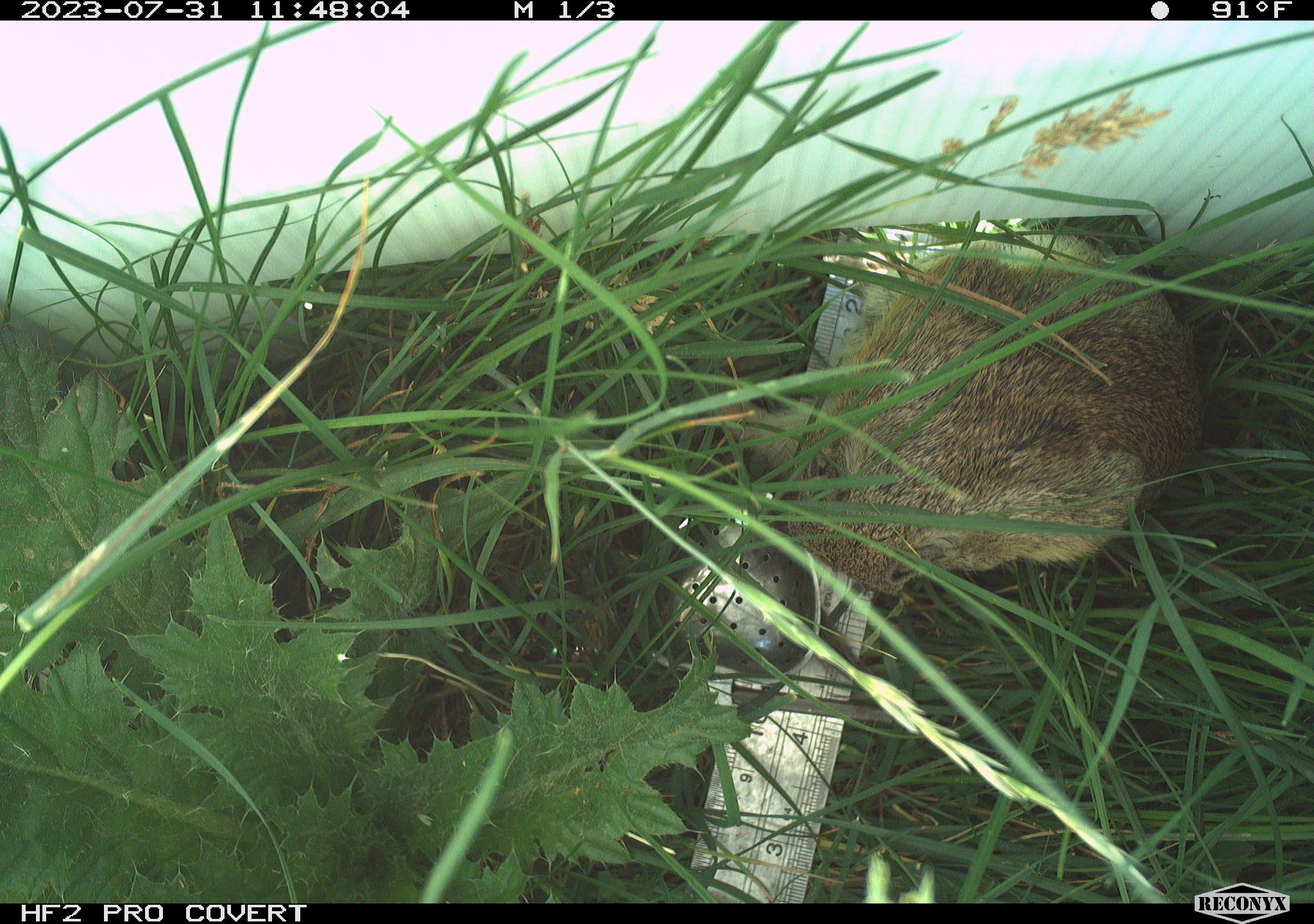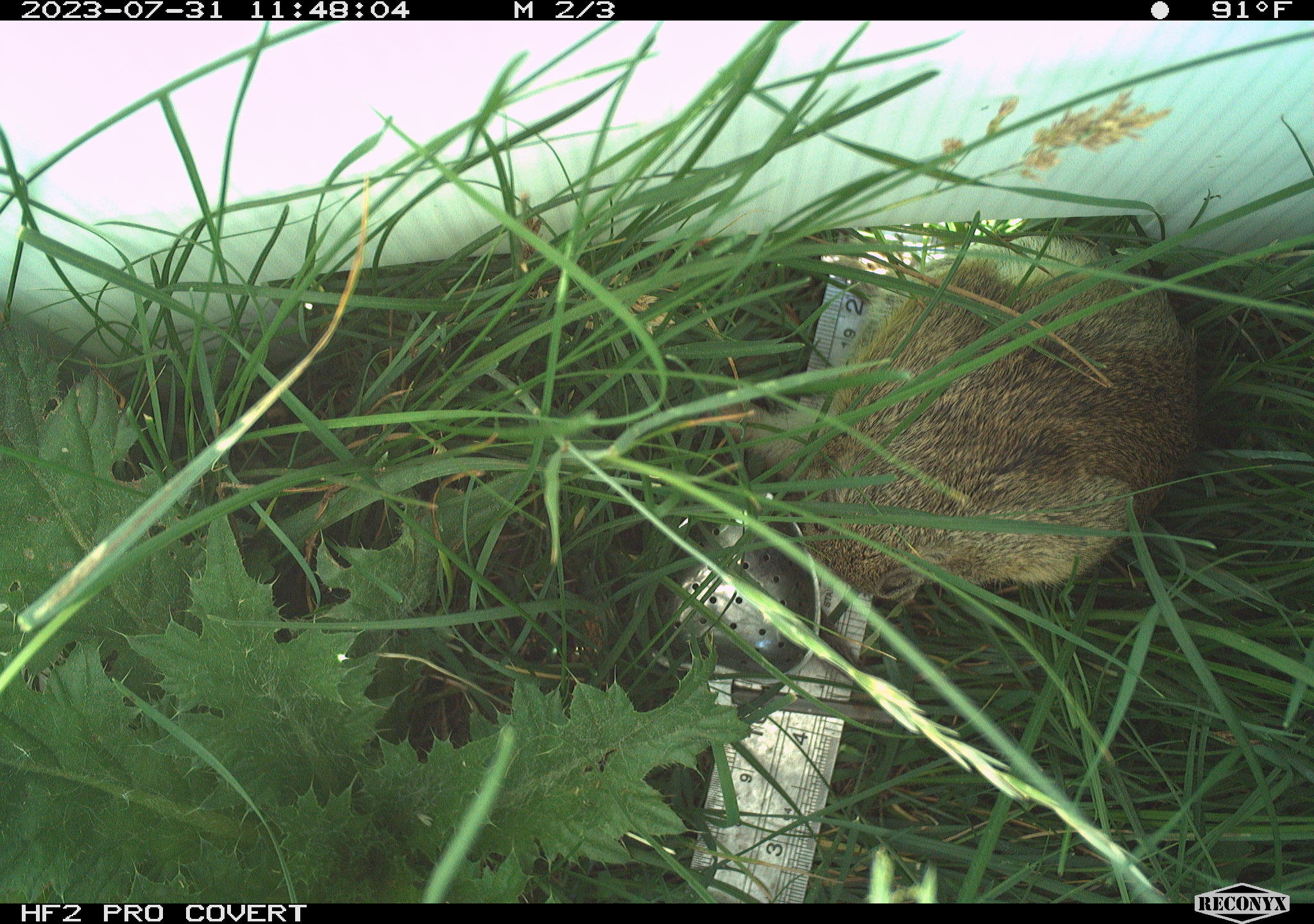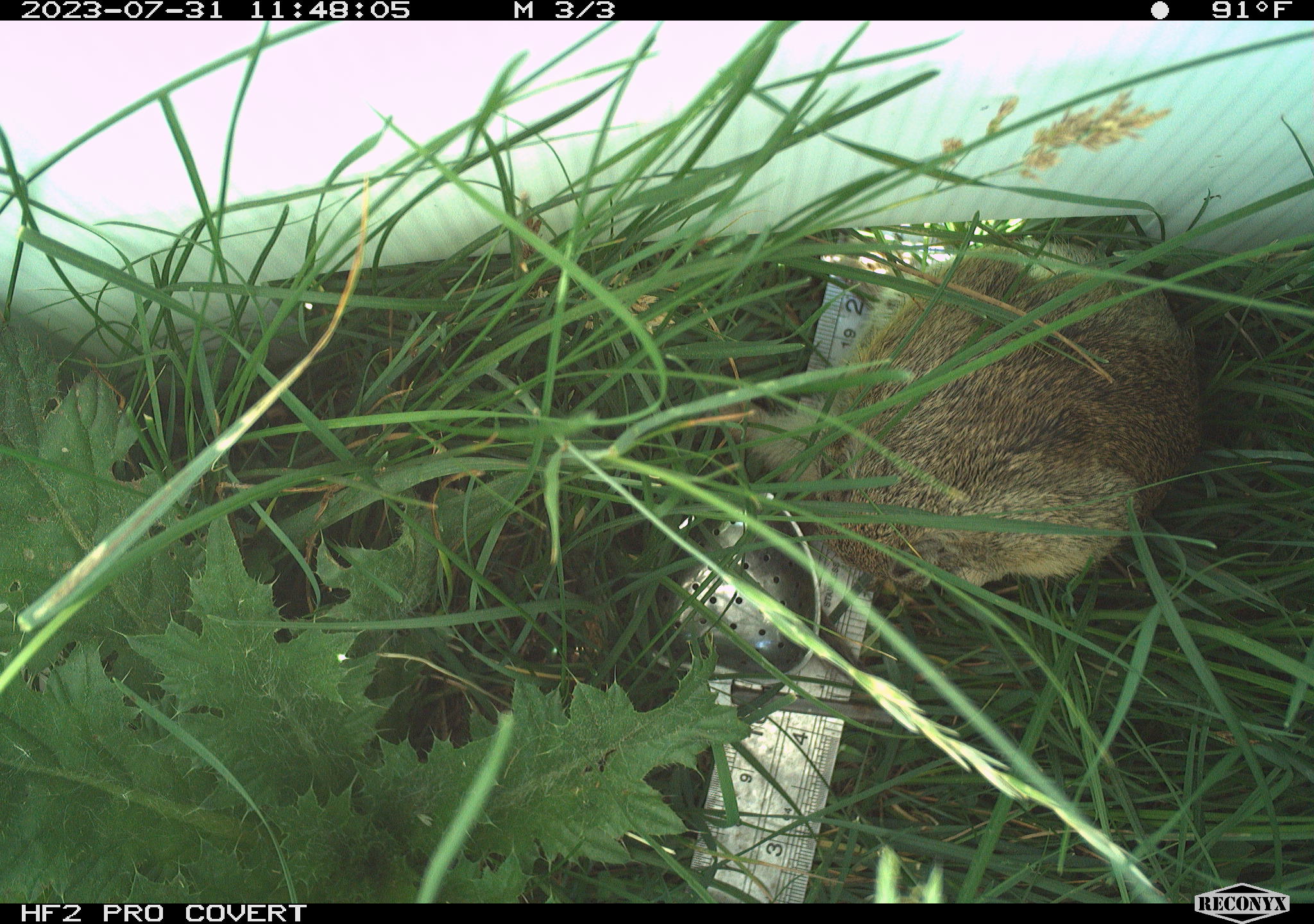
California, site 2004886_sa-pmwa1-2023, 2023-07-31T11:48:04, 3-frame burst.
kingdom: Animalia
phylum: Chordata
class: Mammalia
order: Rodentia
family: Sciuridae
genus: Urocitellus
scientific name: Urocitellus beldingi beldingi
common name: belding's ground squirrel